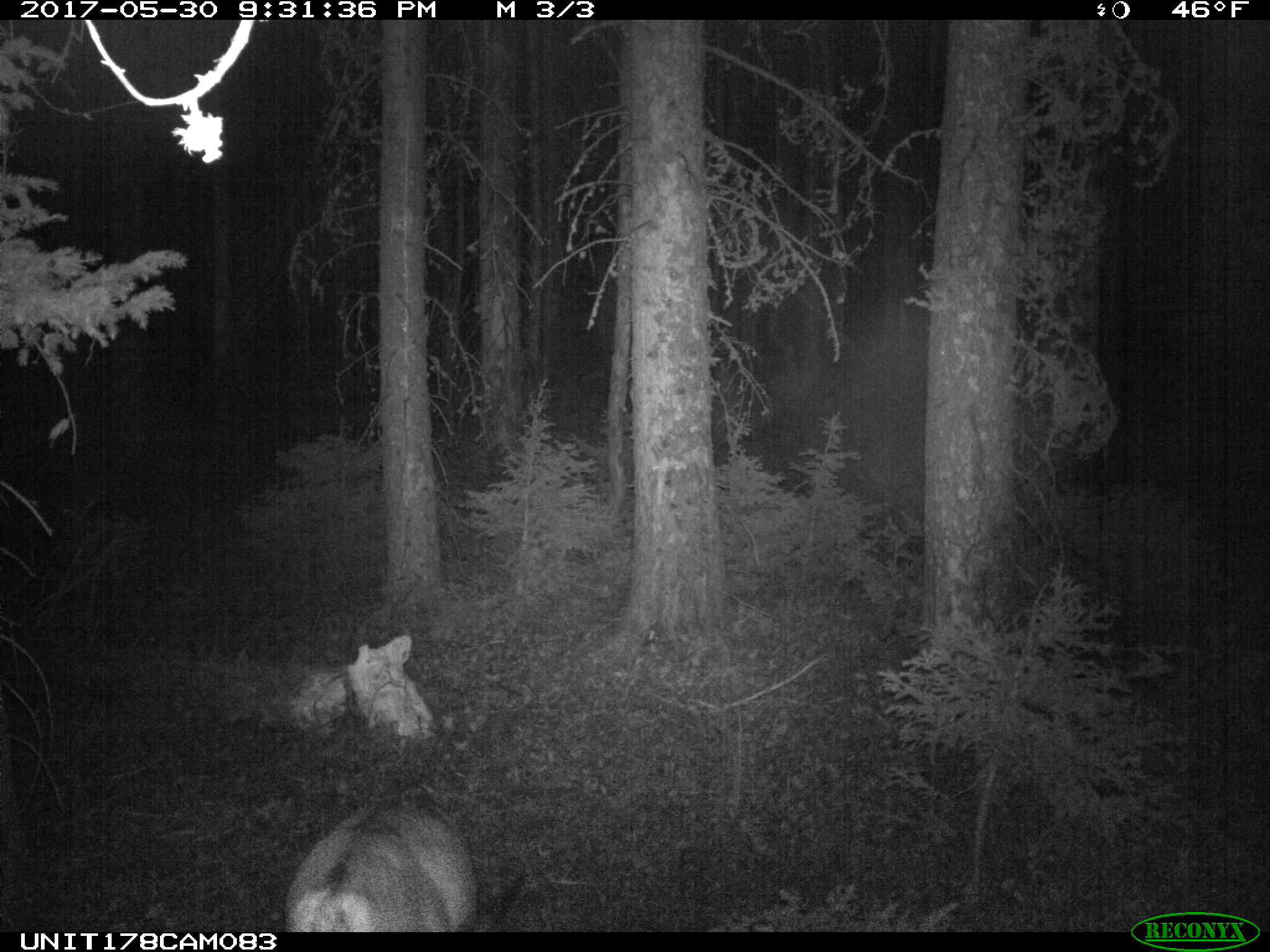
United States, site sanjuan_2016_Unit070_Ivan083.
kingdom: Animalia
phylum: Chordata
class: Mammalia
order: Artiodactyla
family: Cervidae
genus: Odocoileus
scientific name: Odocoileus hemionus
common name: mule deer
Odocoileus hemionus (mule deer).